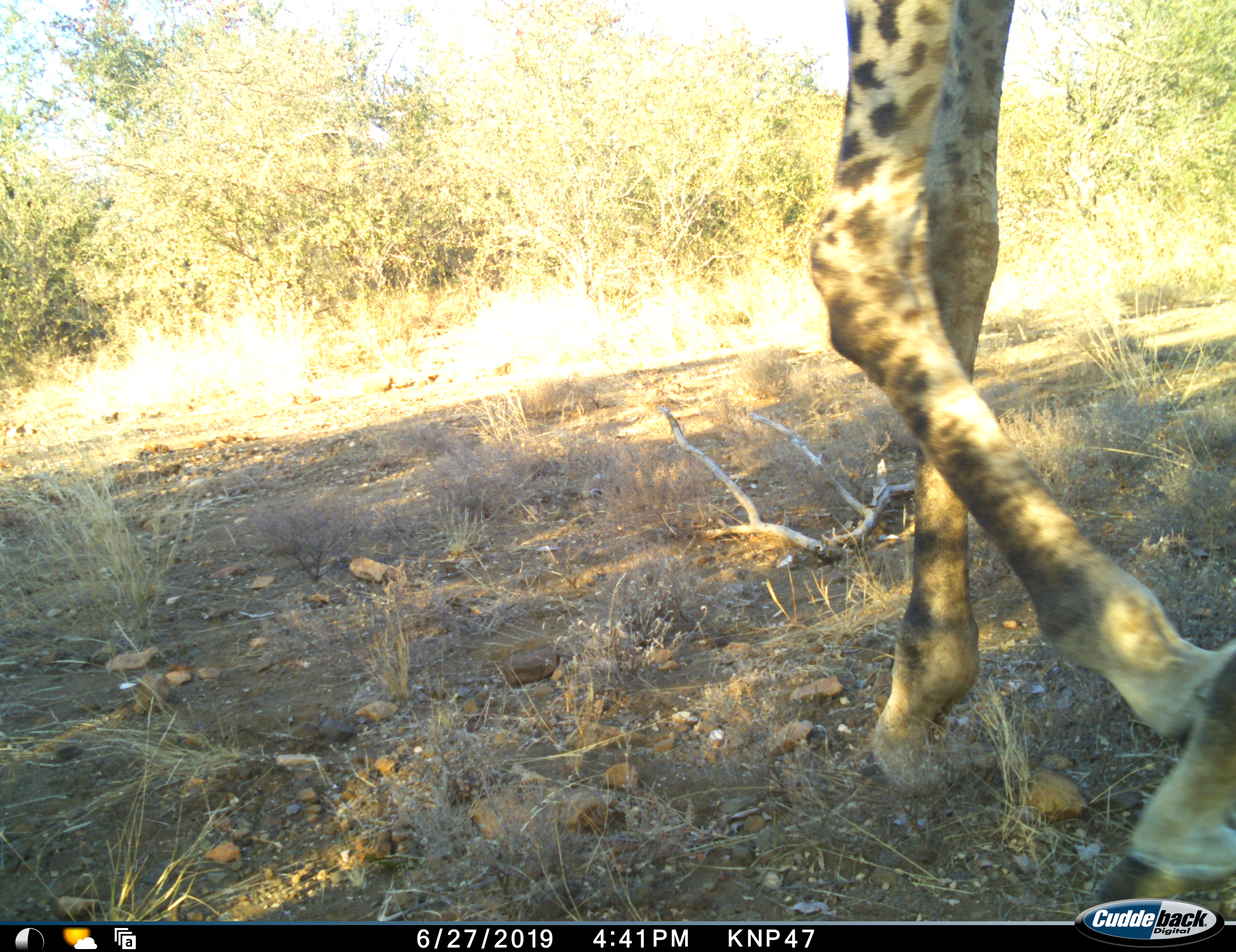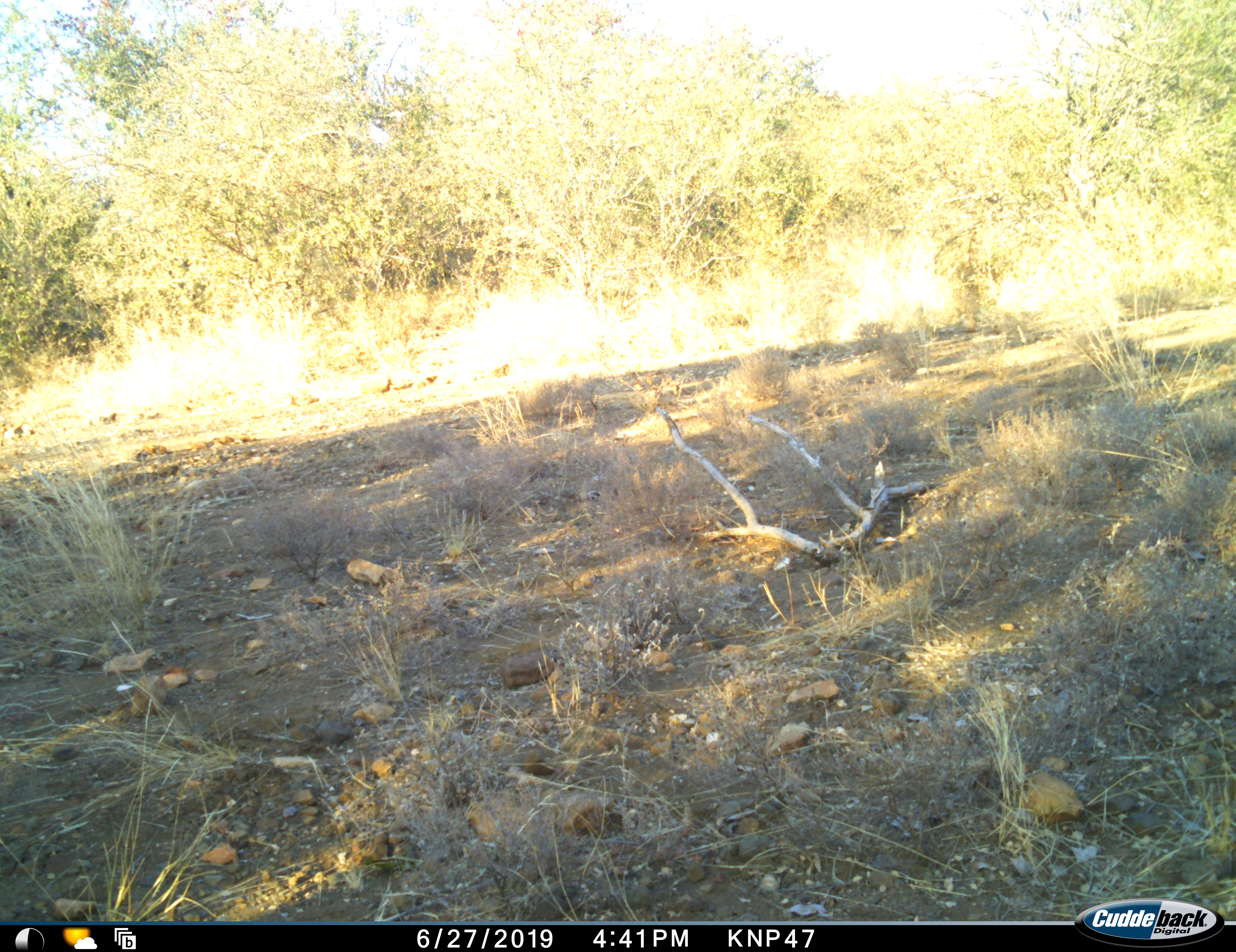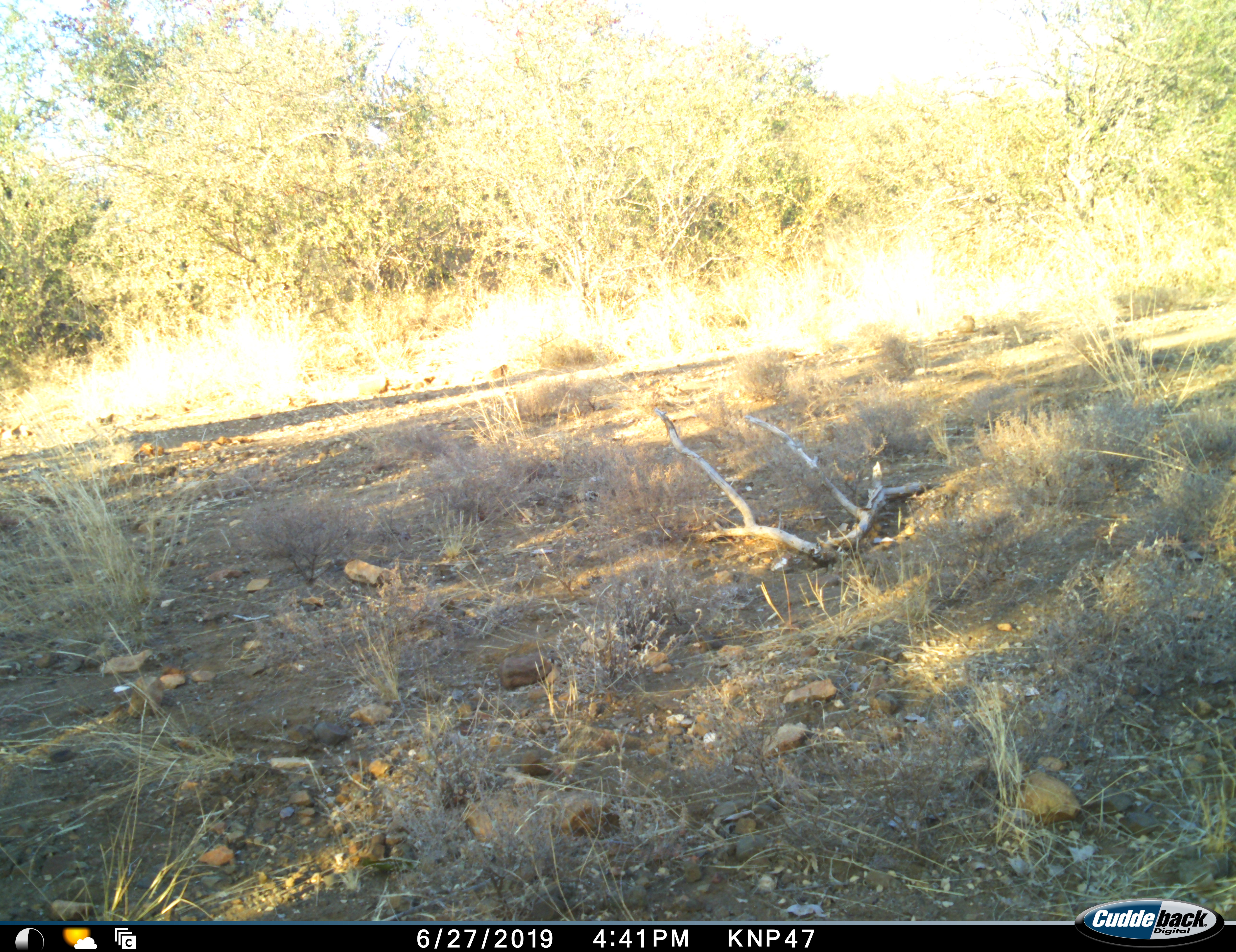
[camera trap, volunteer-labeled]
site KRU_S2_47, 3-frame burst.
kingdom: Animalia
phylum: Chordata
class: Mammalia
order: Artiodactyla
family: Giraffidae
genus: Giraffa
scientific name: Giraffa camelopardalis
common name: giraffe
Giraffe (Giraffa camelopardalis), count 1. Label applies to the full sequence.